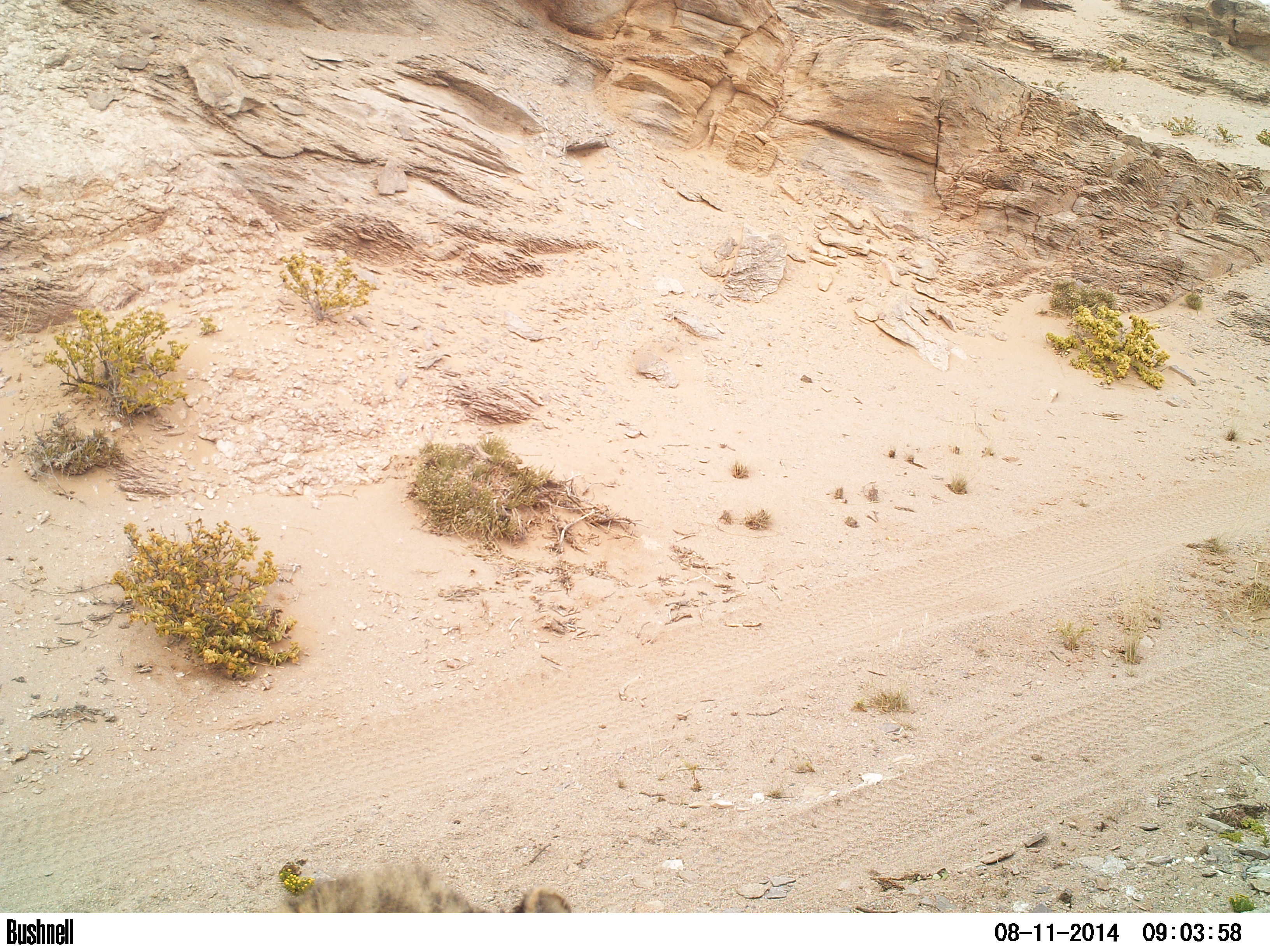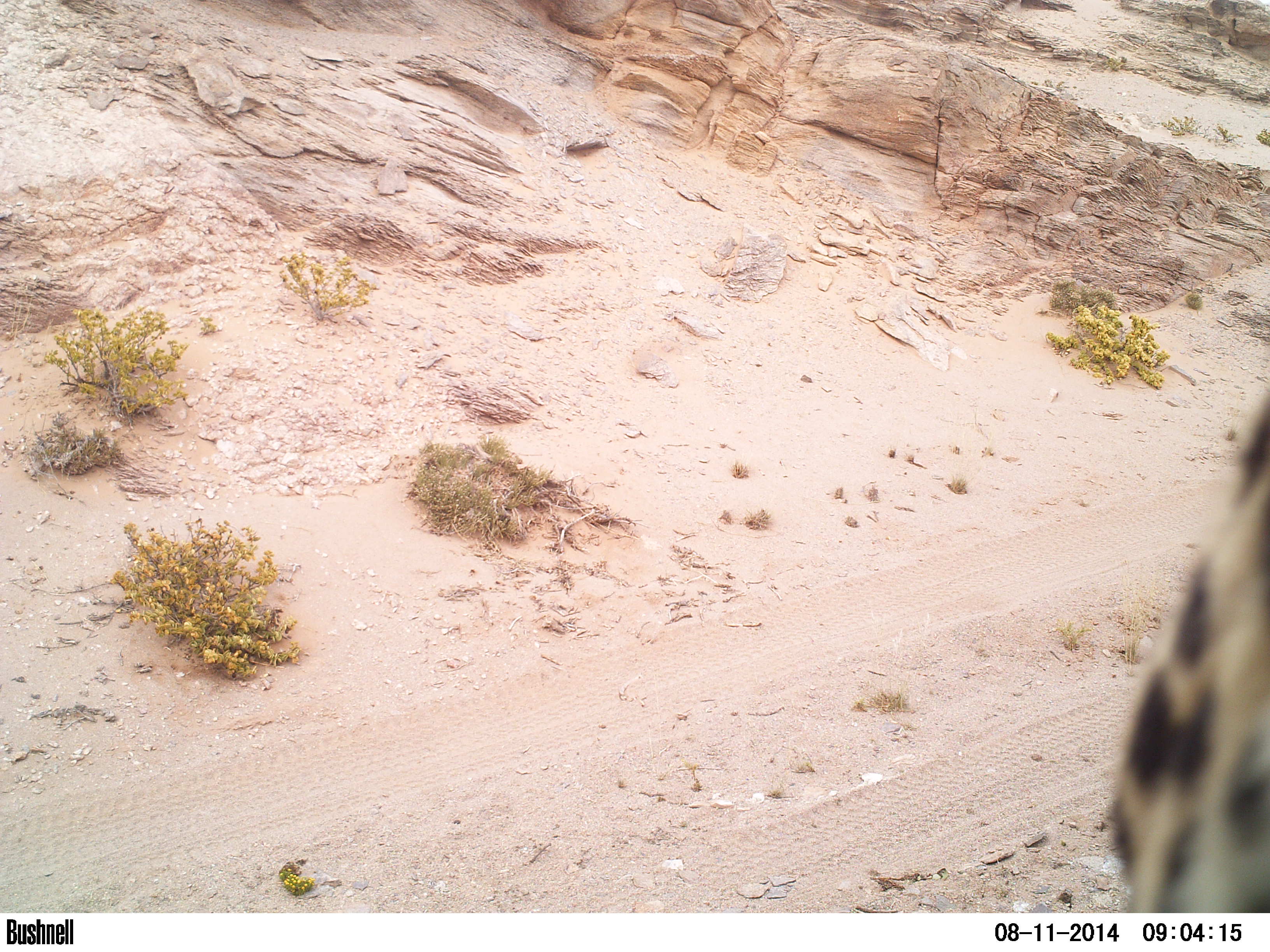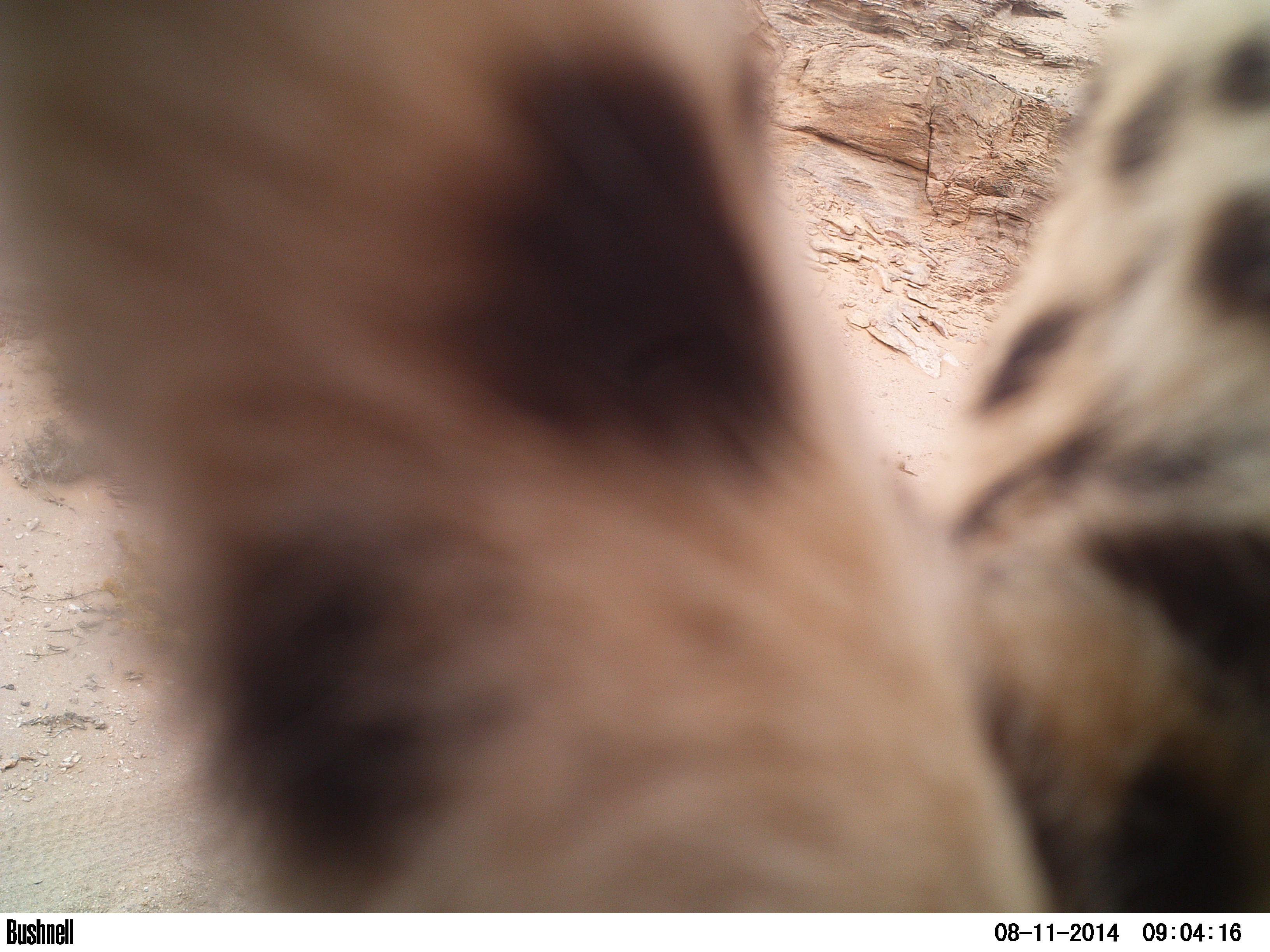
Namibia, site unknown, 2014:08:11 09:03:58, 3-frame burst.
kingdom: Animalia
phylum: Chordata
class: Mammalia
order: Carnivora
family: Felidae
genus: Acinonyx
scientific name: Acinonyx jubatus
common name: cheetah